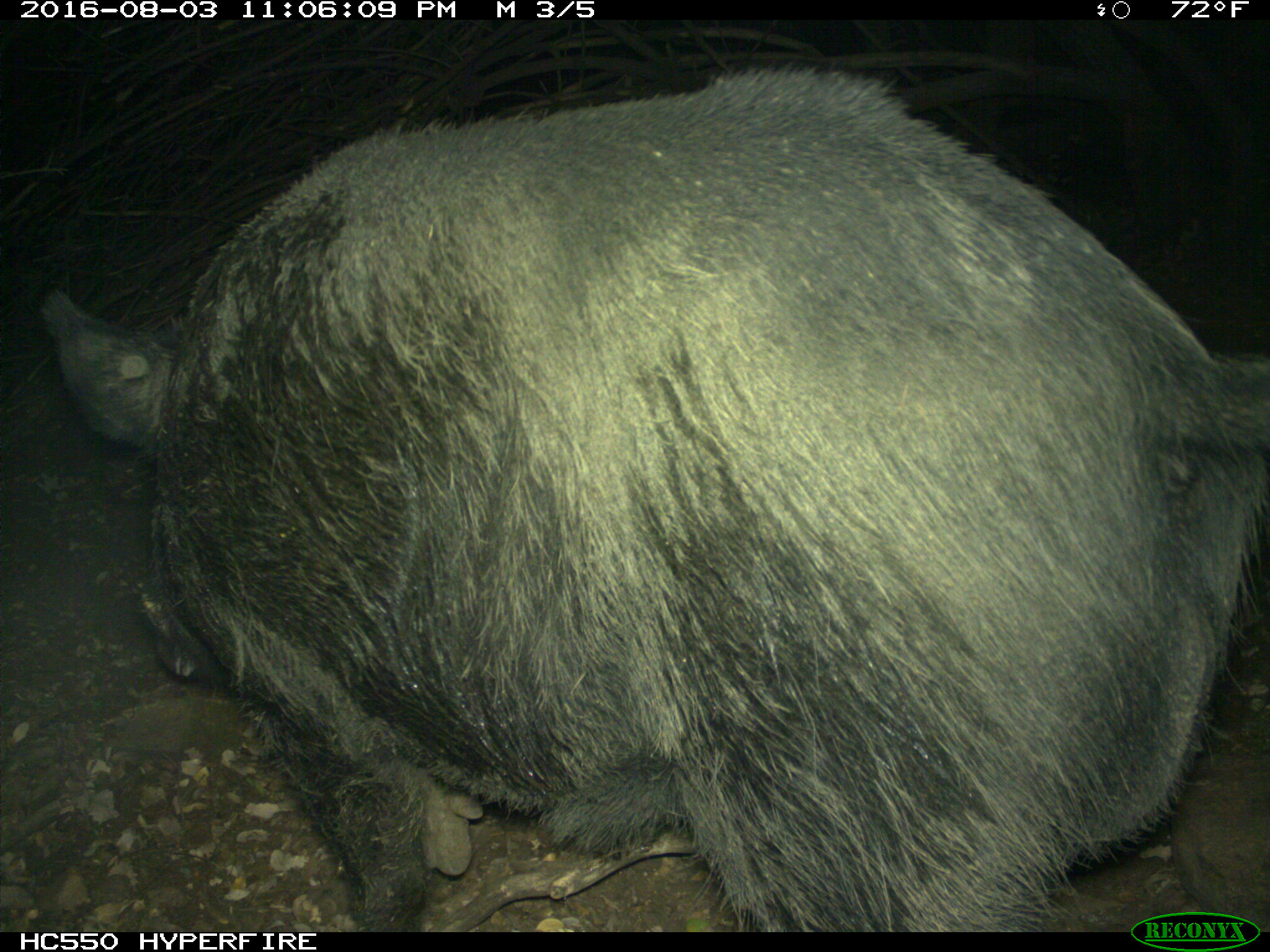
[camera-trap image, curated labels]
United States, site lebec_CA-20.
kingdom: Animalia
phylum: Chordata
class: Mammalia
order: Artiodactyla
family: Suidae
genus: Sus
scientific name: Sus scrofa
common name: wild boar